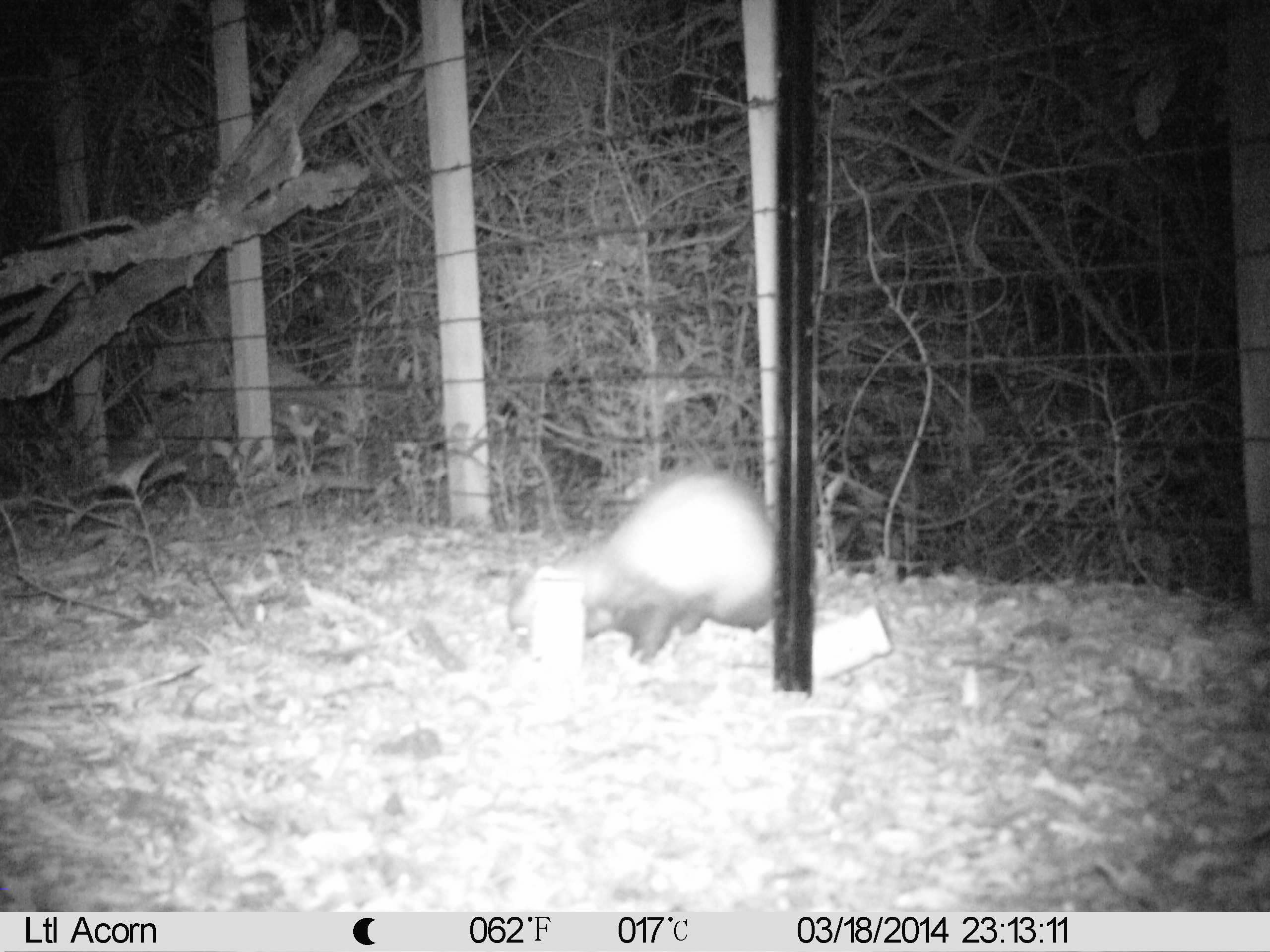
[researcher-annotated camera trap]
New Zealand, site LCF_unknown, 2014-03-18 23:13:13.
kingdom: Animalia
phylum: Chordata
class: Mammalia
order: Carnivora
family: Mustelidae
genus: Mustela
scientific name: Mustela furo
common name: ferret